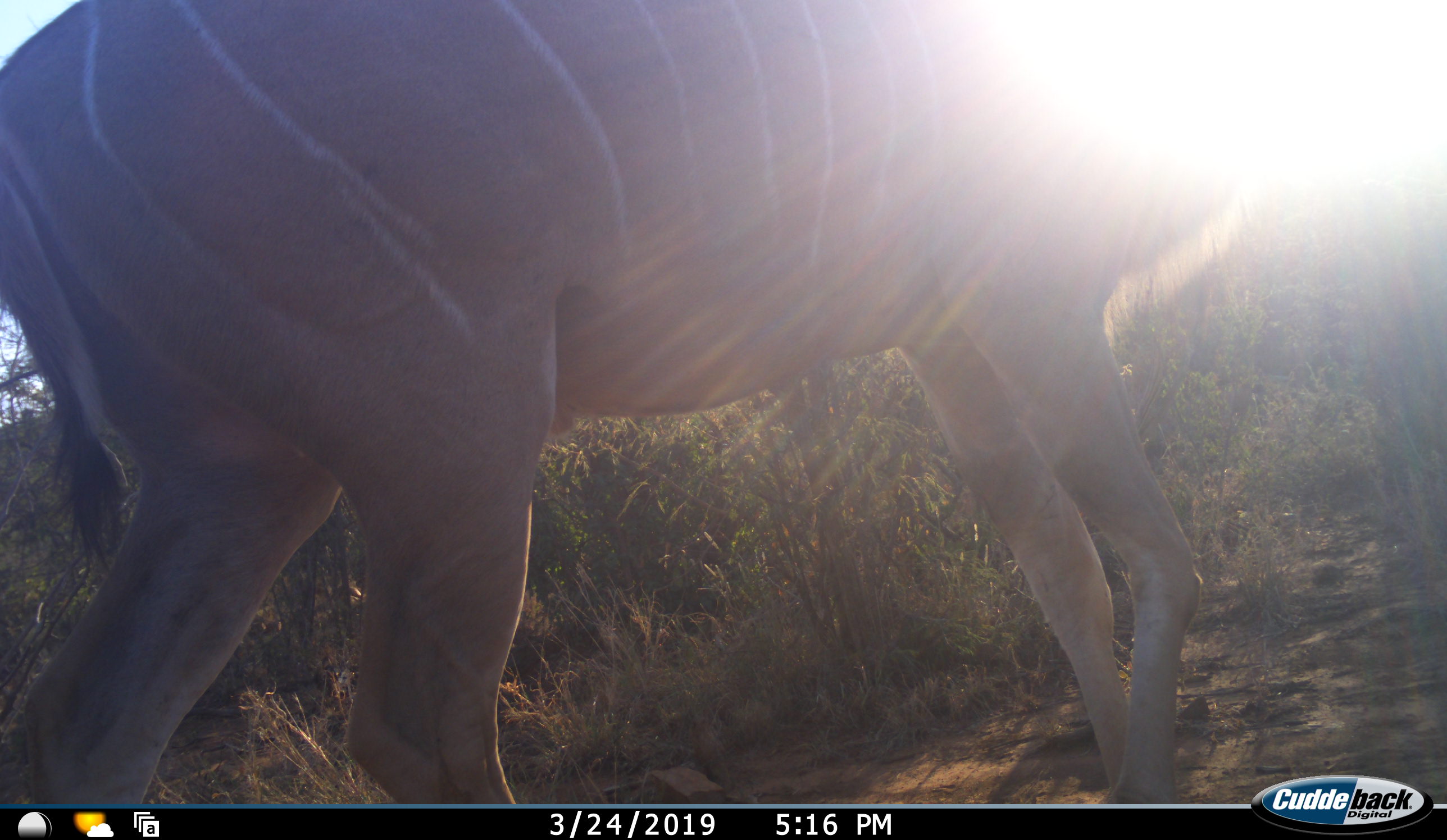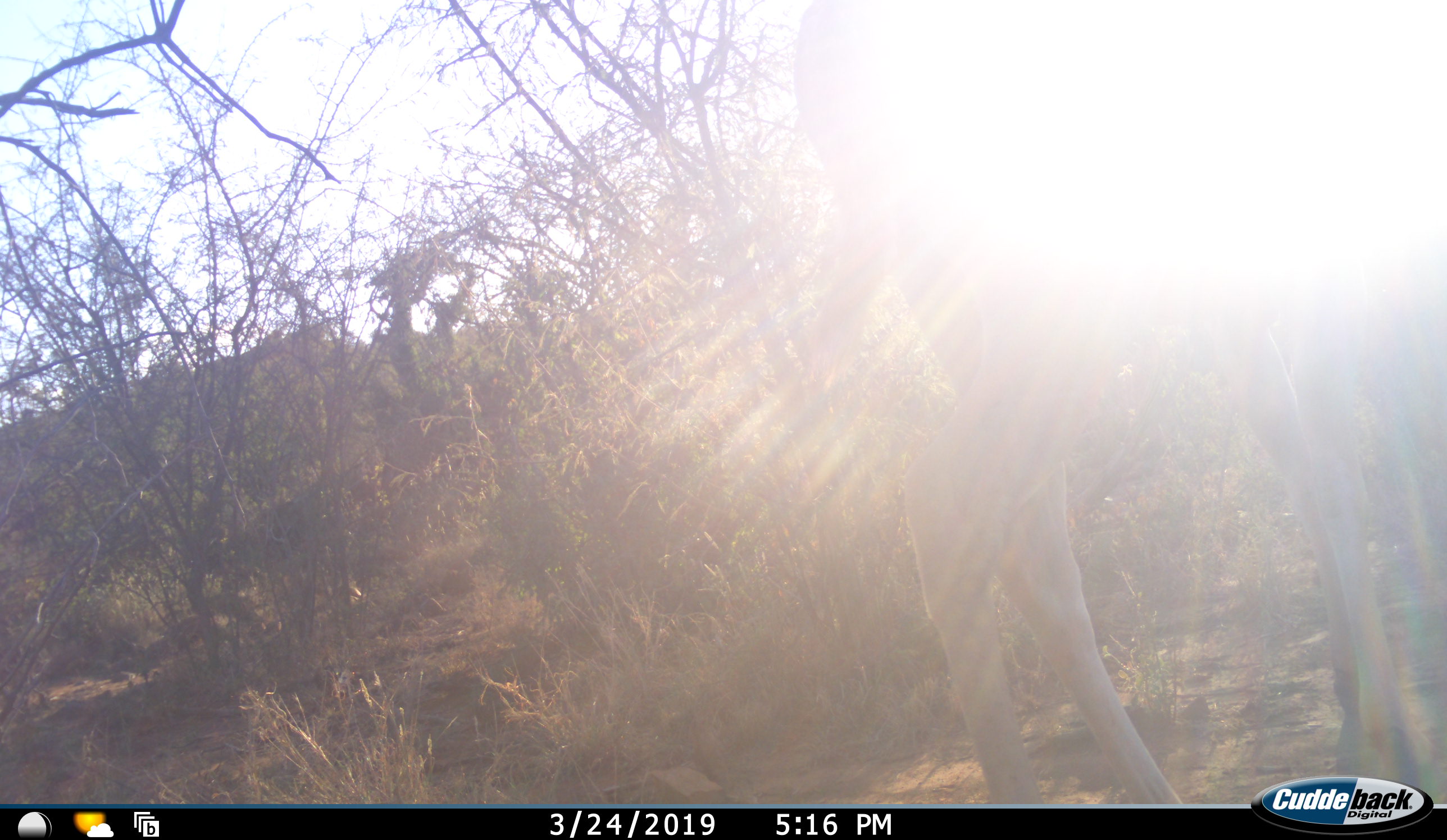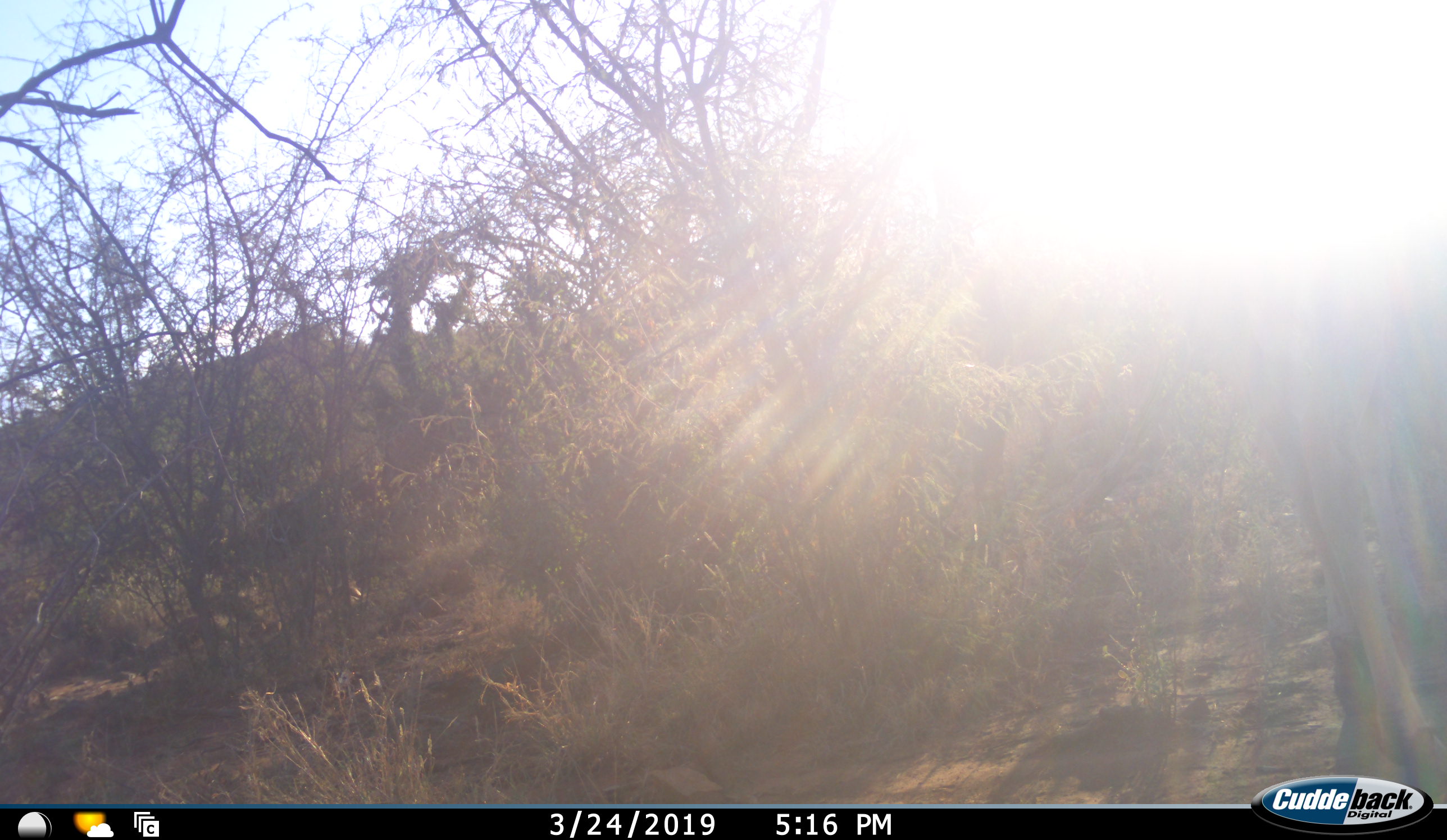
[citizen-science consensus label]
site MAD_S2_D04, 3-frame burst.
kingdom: Animalia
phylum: Chordata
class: Mammalia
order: Artiodactyla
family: Bovidae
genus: Tragelaphus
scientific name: Tragelaphus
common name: kudu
Kudu (Tragelaphus), count 1. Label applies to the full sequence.